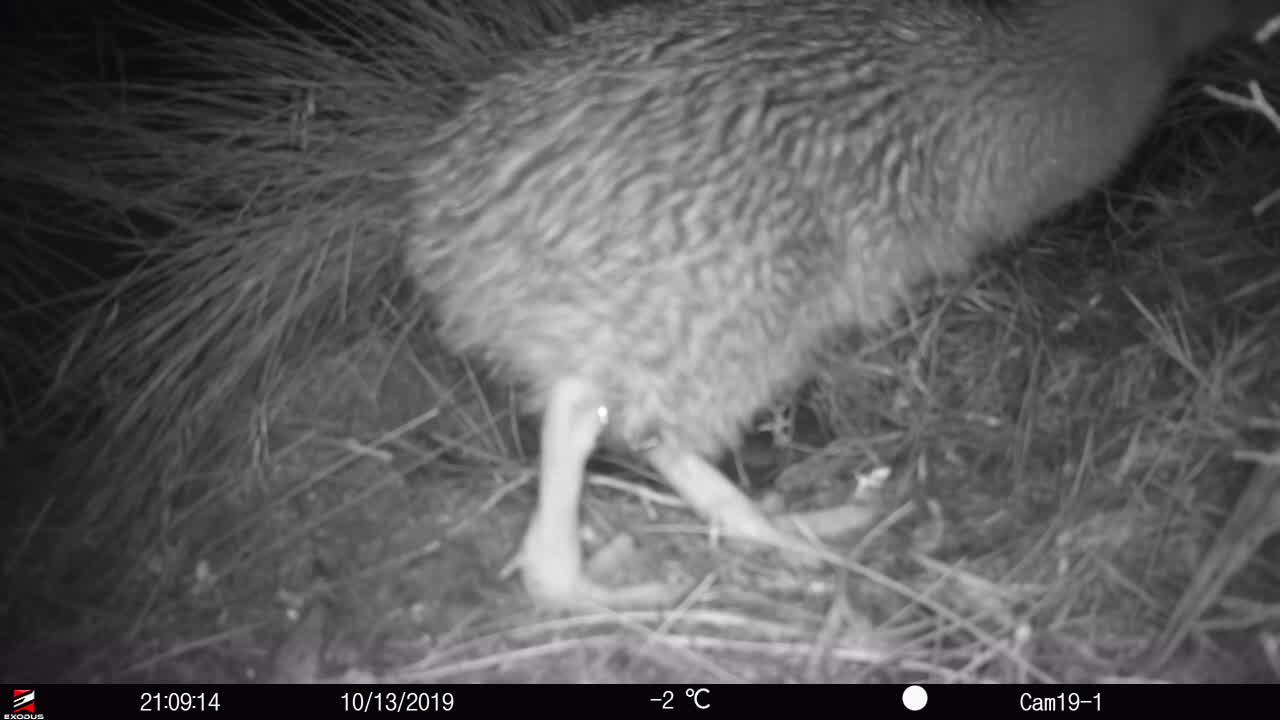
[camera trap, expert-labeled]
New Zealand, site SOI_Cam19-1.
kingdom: Animalia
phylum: Chordata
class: Aves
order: Apterygiformes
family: Apterygidae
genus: Apteryx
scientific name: Apteryx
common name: kiwi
Kiwi (Apteryx).